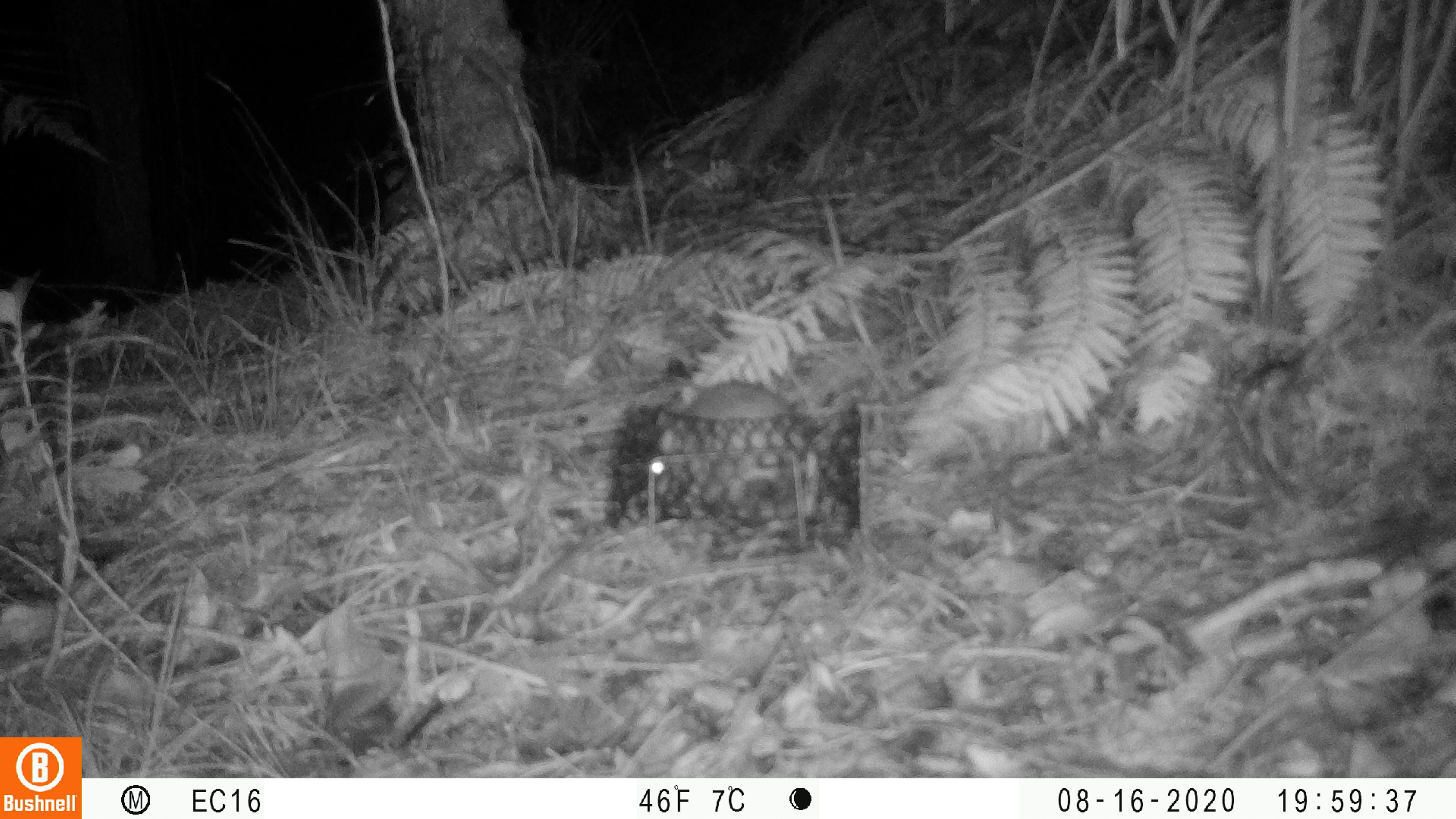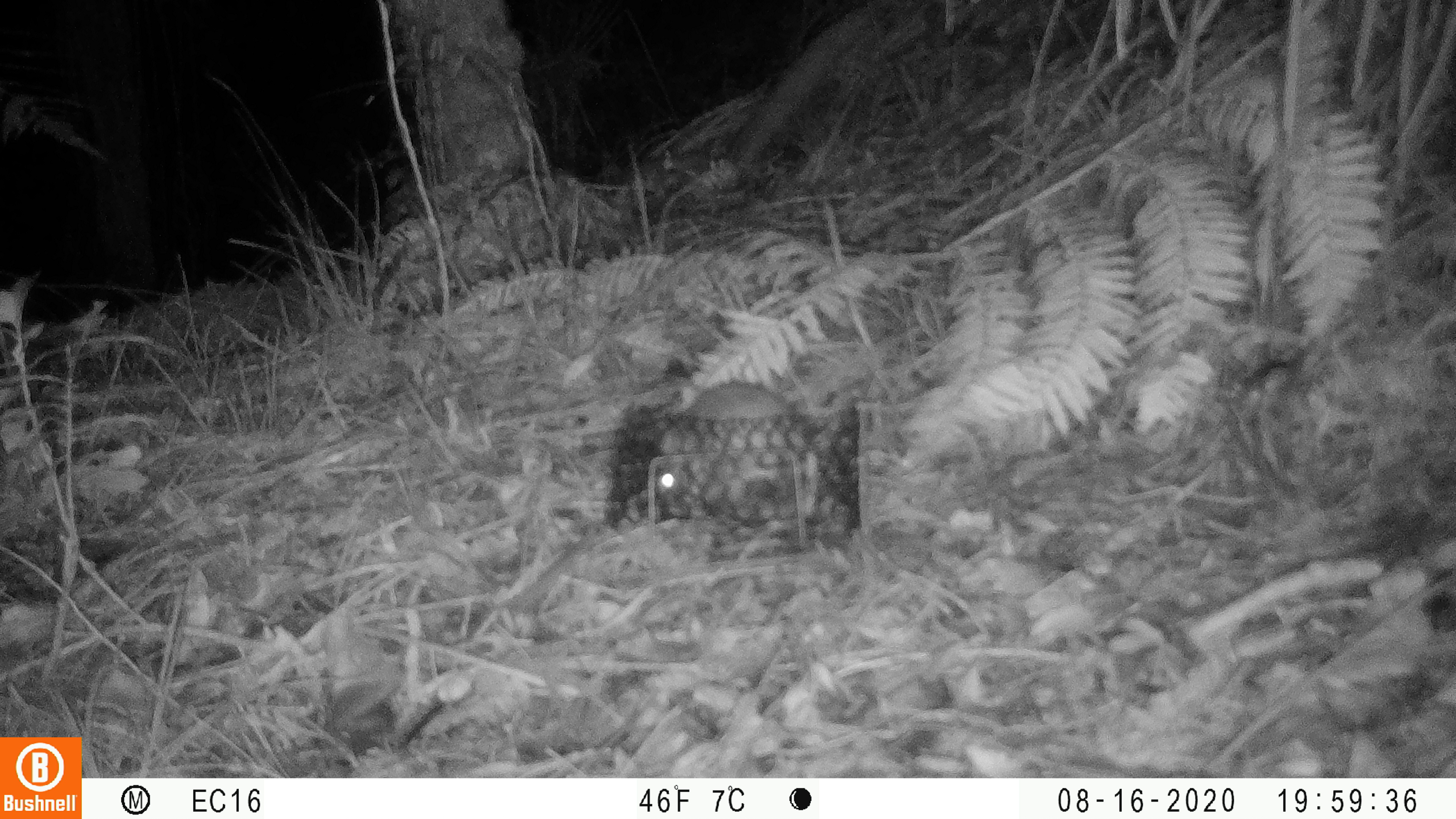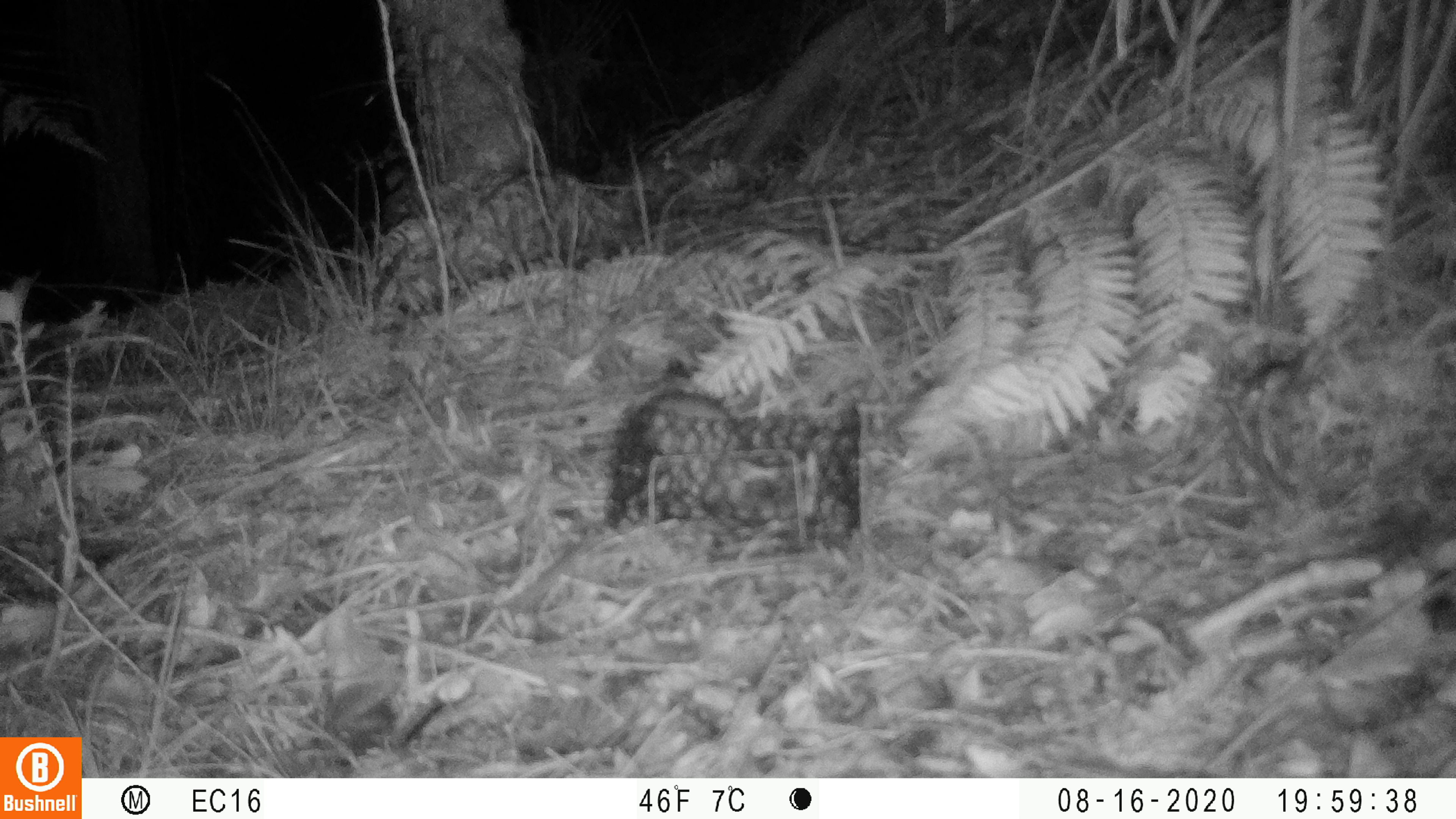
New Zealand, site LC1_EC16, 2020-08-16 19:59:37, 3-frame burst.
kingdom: Animalia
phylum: Chordata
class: Mammalia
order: Rodentia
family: Muridae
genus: Rattus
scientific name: Rattus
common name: rat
Rat (Rattus).